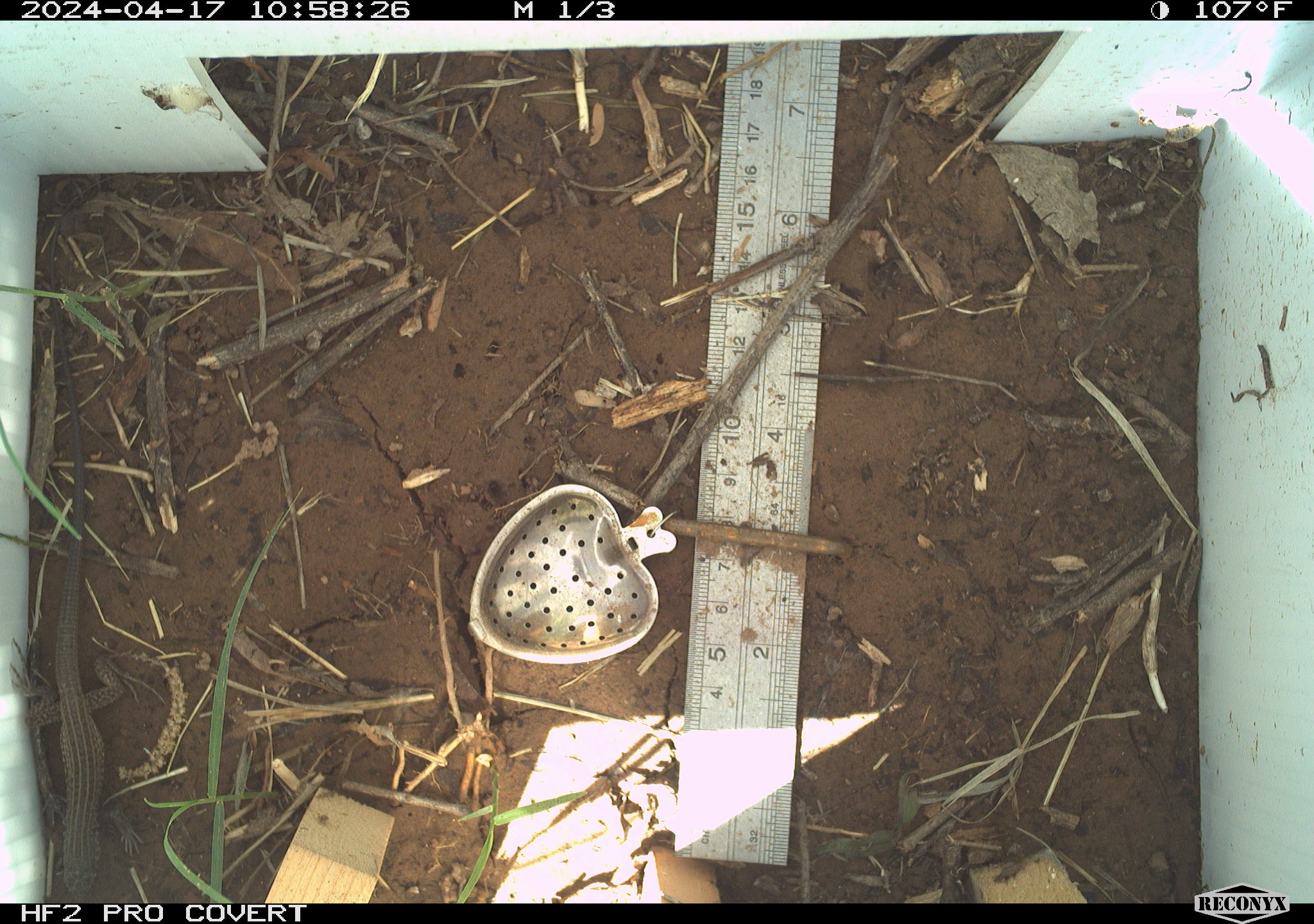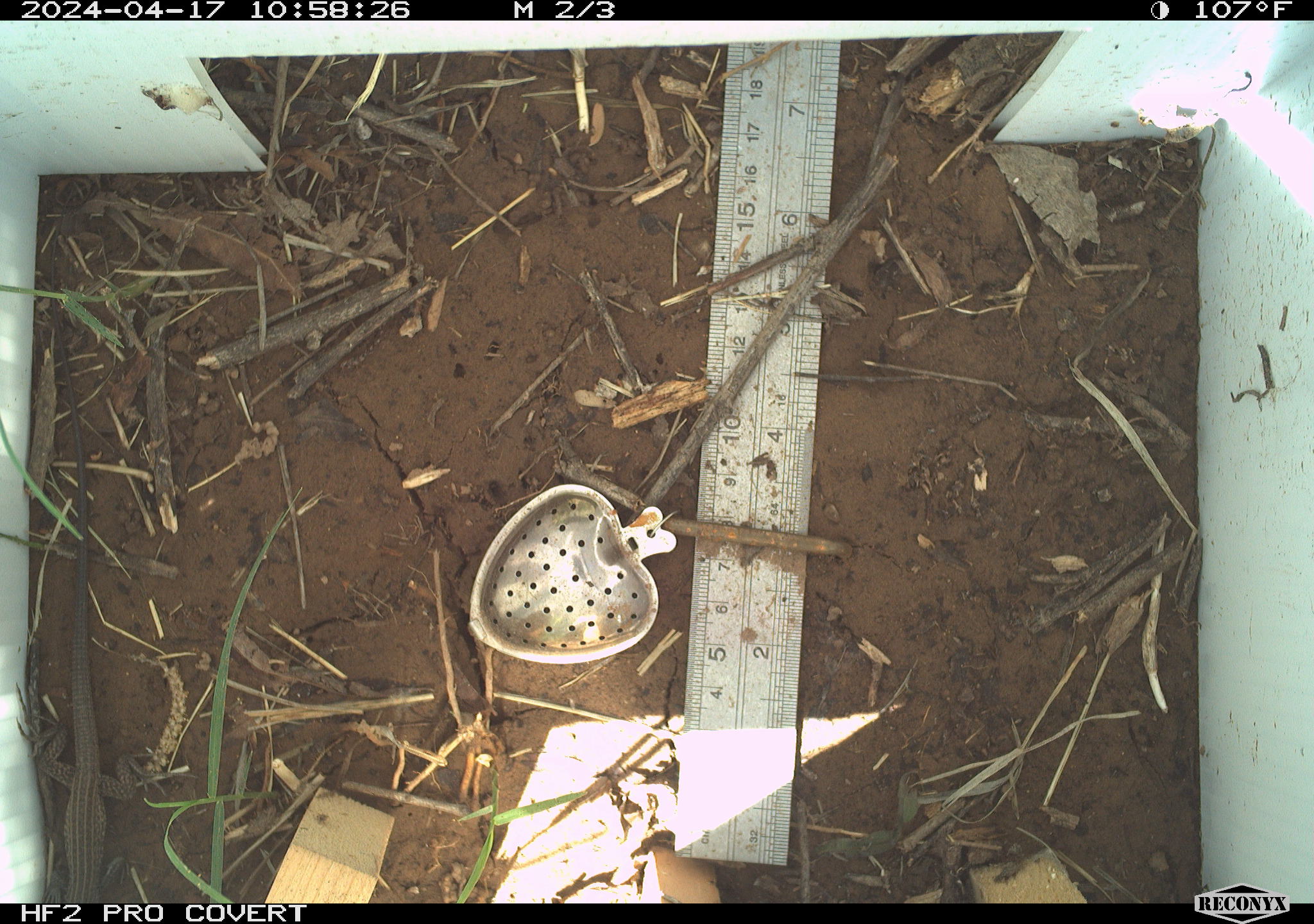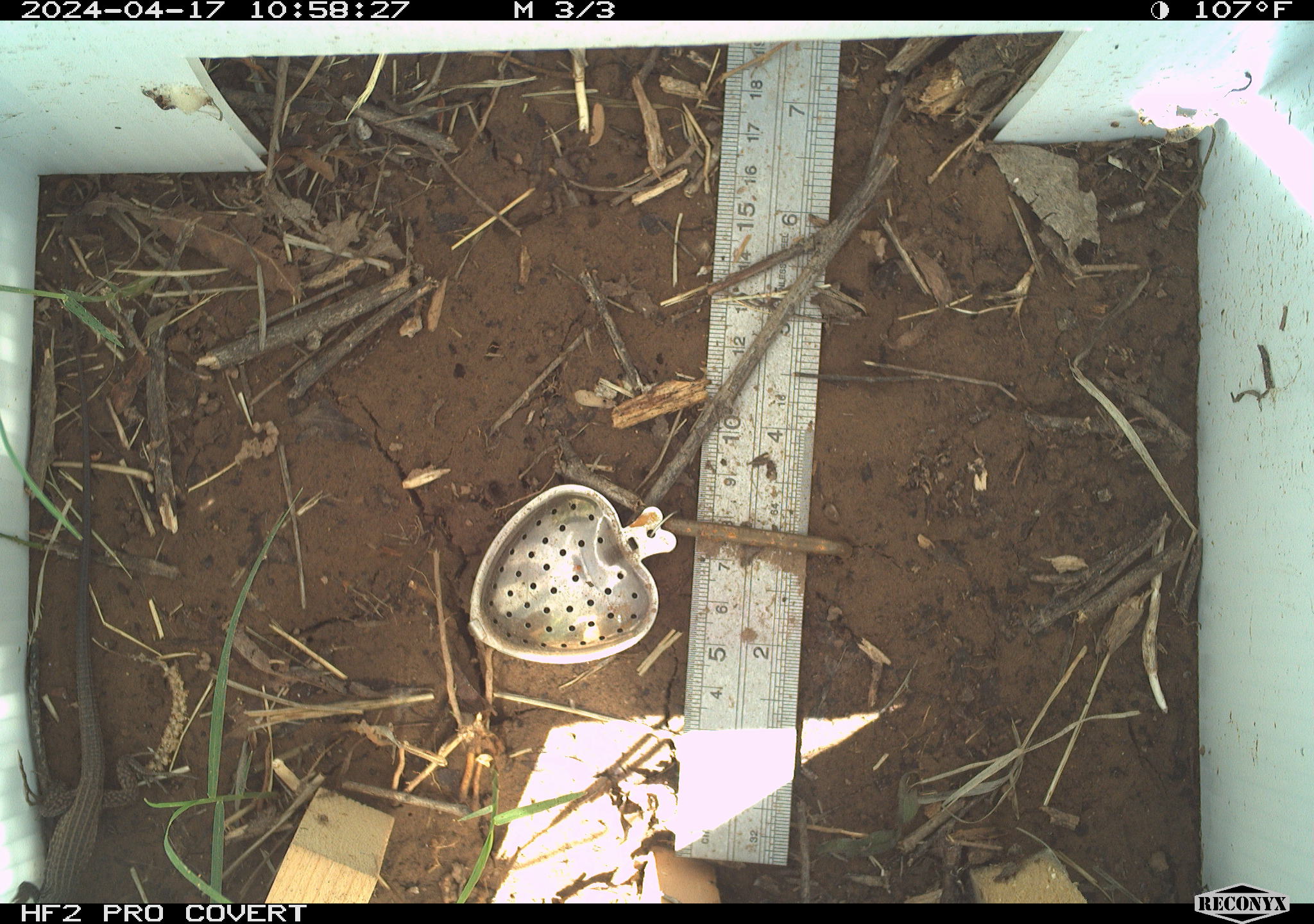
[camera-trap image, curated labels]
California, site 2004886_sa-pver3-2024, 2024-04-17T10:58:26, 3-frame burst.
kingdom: Animalia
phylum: Chordata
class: Reptilia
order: Squamata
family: Teiidae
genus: Aspidoscelis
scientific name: Aspidoscelis tigris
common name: western whiptail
Western whiptail (Aspidoscelis tigris).